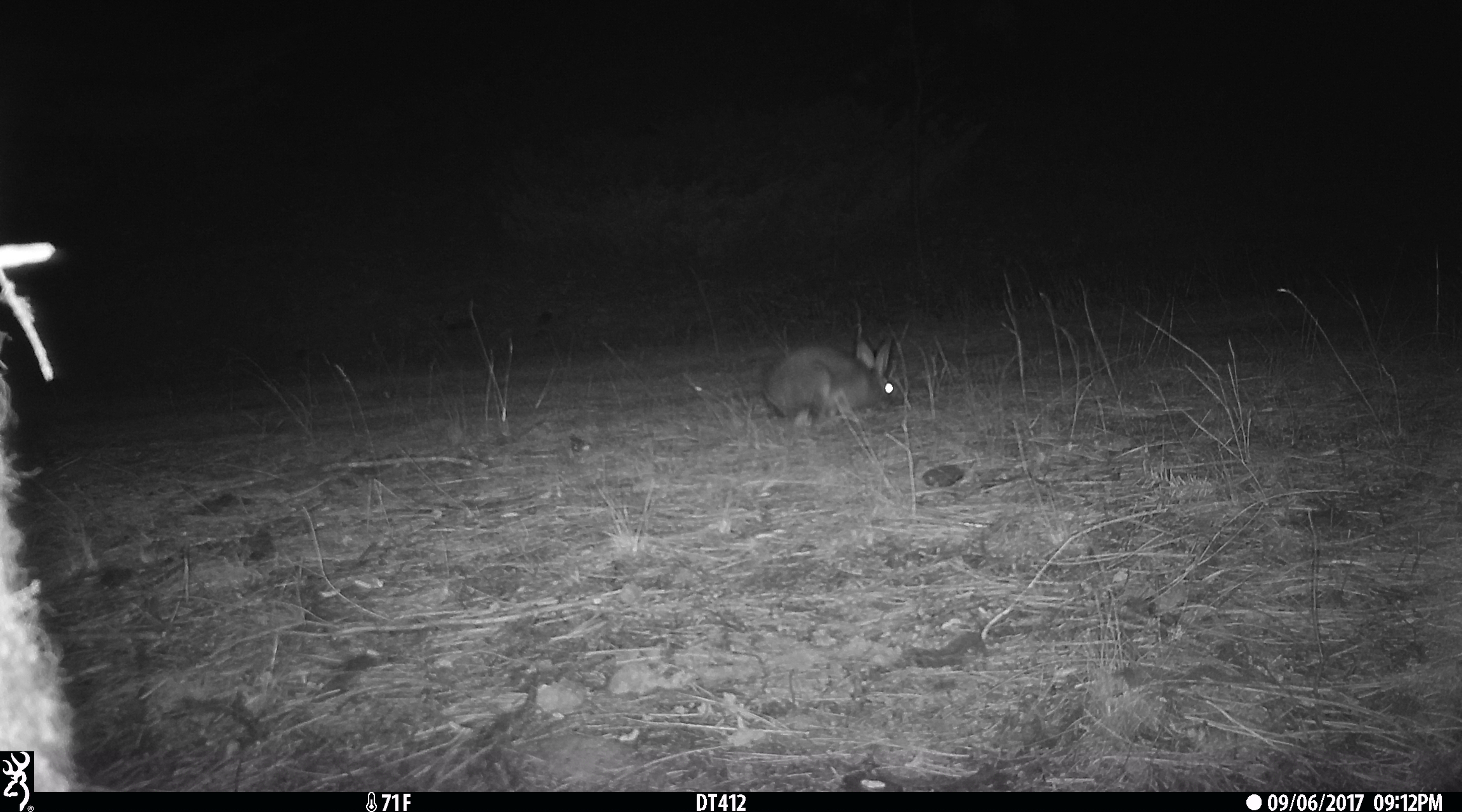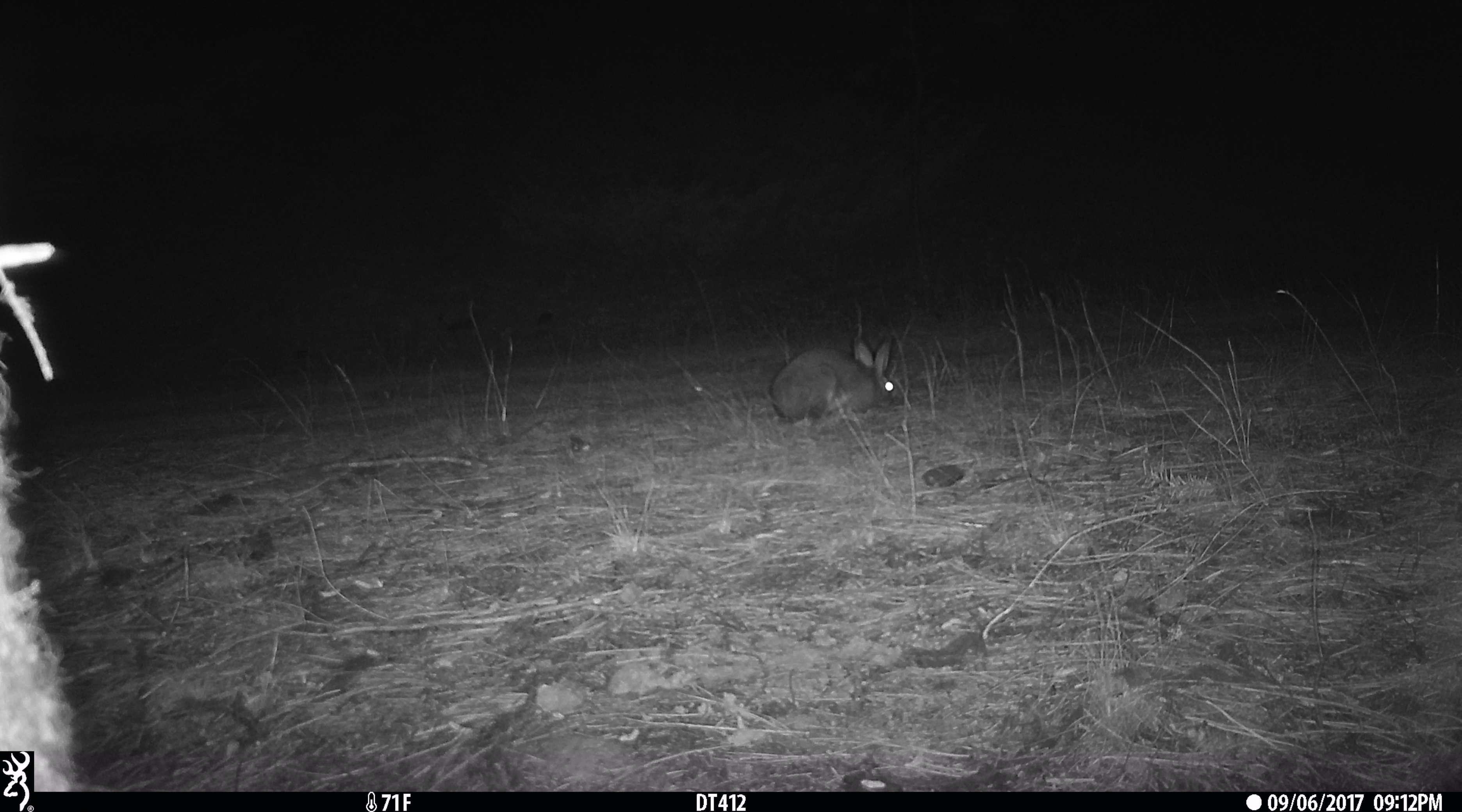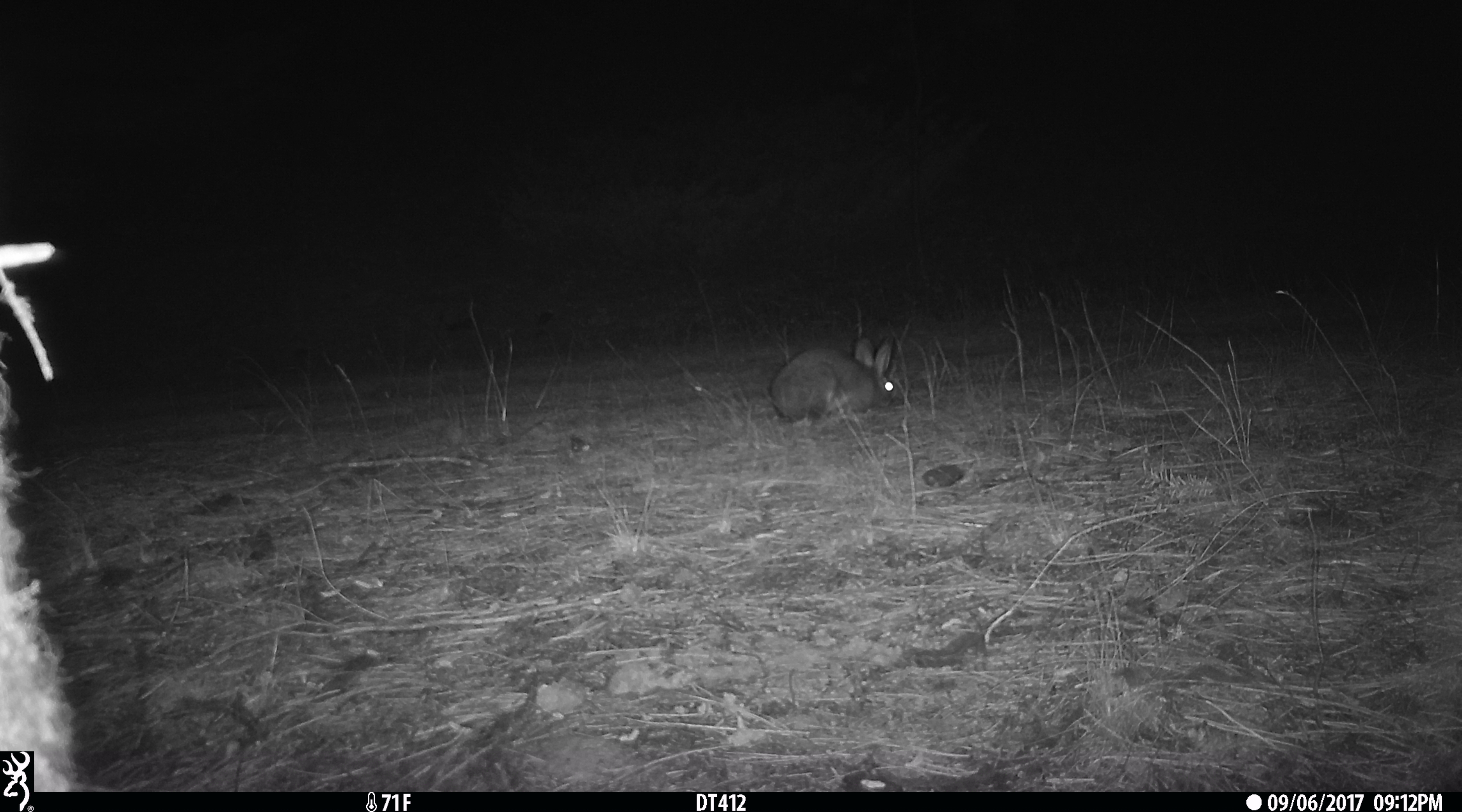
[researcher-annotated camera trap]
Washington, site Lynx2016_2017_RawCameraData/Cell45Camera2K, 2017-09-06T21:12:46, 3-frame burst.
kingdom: Animalia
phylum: Chordata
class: Mammalia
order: Lagomorpha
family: Leporidae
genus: Lepus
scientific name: Lepus americanus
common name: snowshoe hare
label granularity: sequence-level